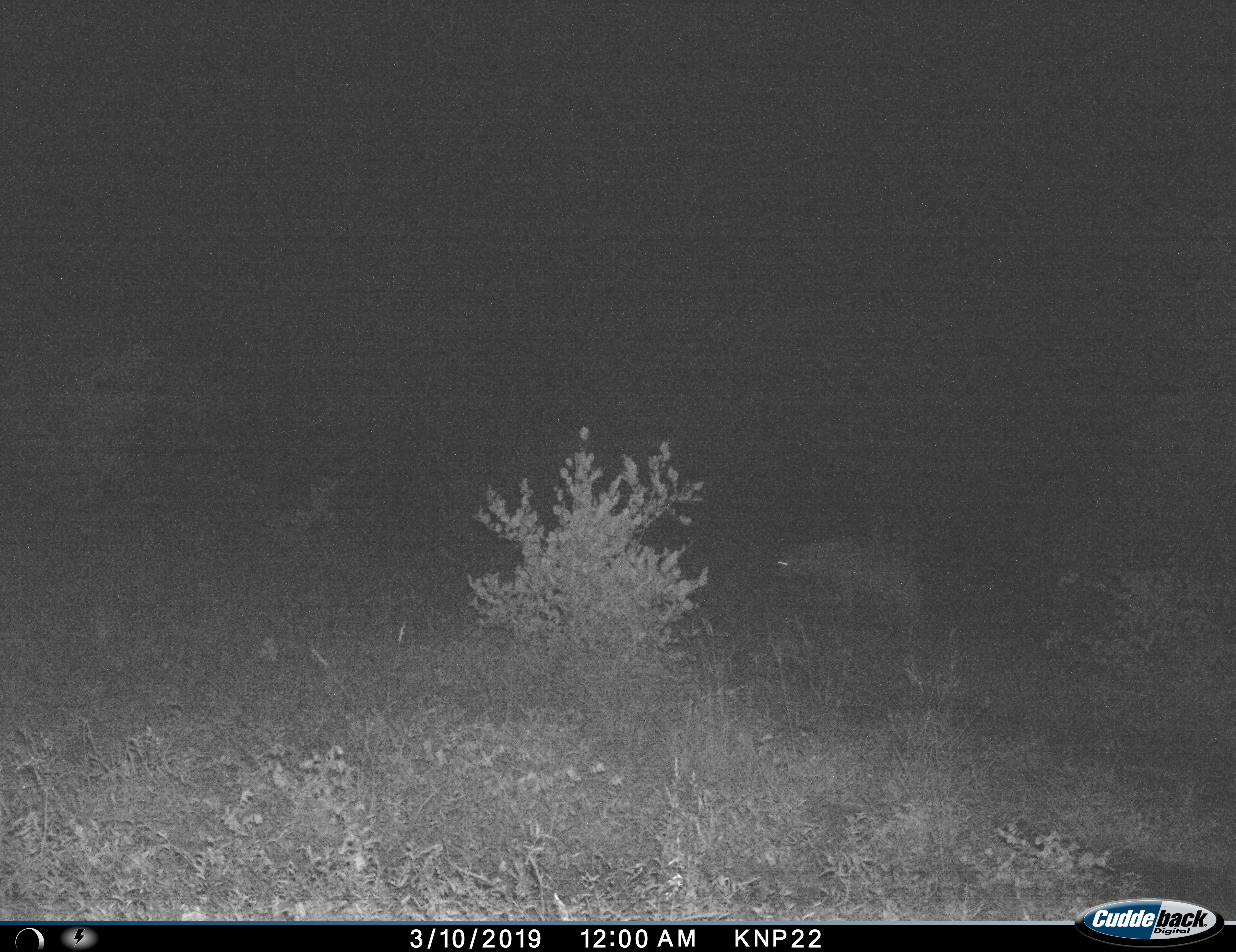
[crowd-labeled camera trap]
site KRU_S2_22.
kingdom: Animalia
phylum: Chordata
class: Mammalia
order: Carnivora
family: Hyaenidae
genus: Crocuta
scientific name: Crocuta crocuta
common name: spotted hyena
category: hyenaspotted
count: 1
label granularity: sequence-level